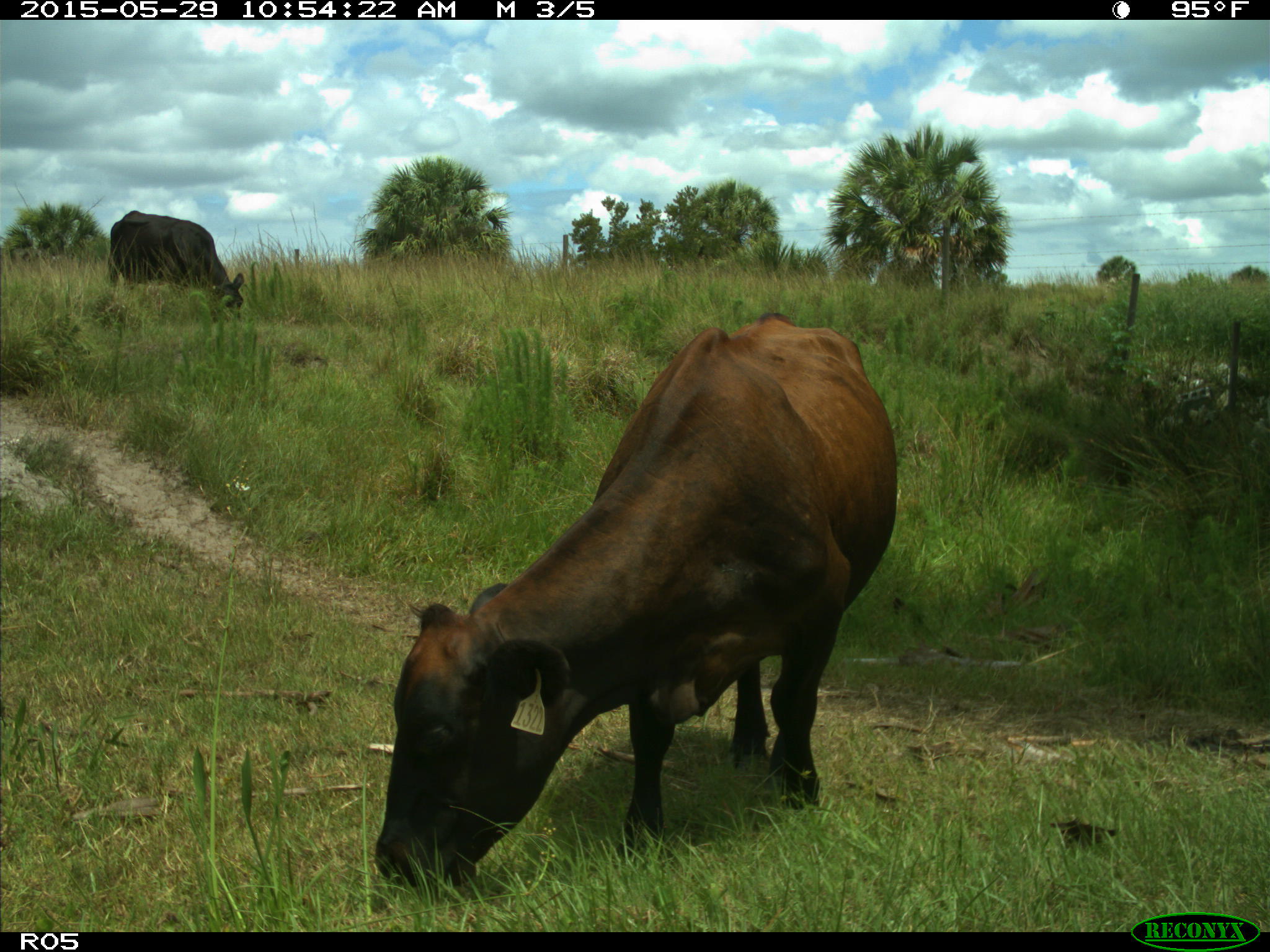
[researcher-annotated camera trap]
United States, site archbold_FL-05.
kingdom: Animalia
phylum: Chordata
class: Mammalia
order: Artiodactyla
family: Bovidae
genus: Bos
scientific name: Bos taurus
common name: domestic cow